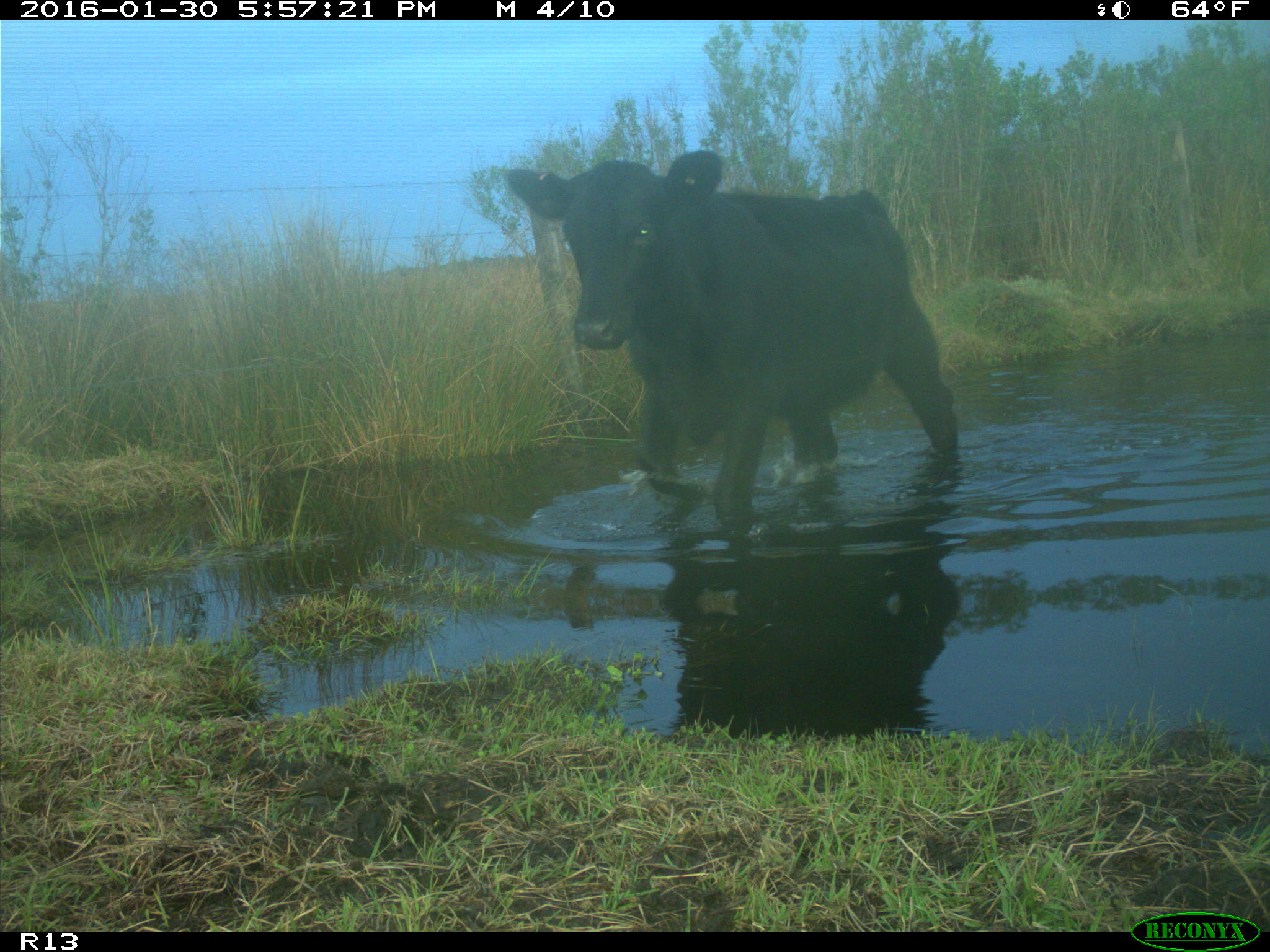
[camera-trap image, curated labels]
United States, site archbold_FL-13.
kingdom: Animalia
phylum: Chordata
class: Mammalia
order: Artiodactyla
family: Bovidae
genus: Bos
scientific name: Bos taurus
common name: domestic cow